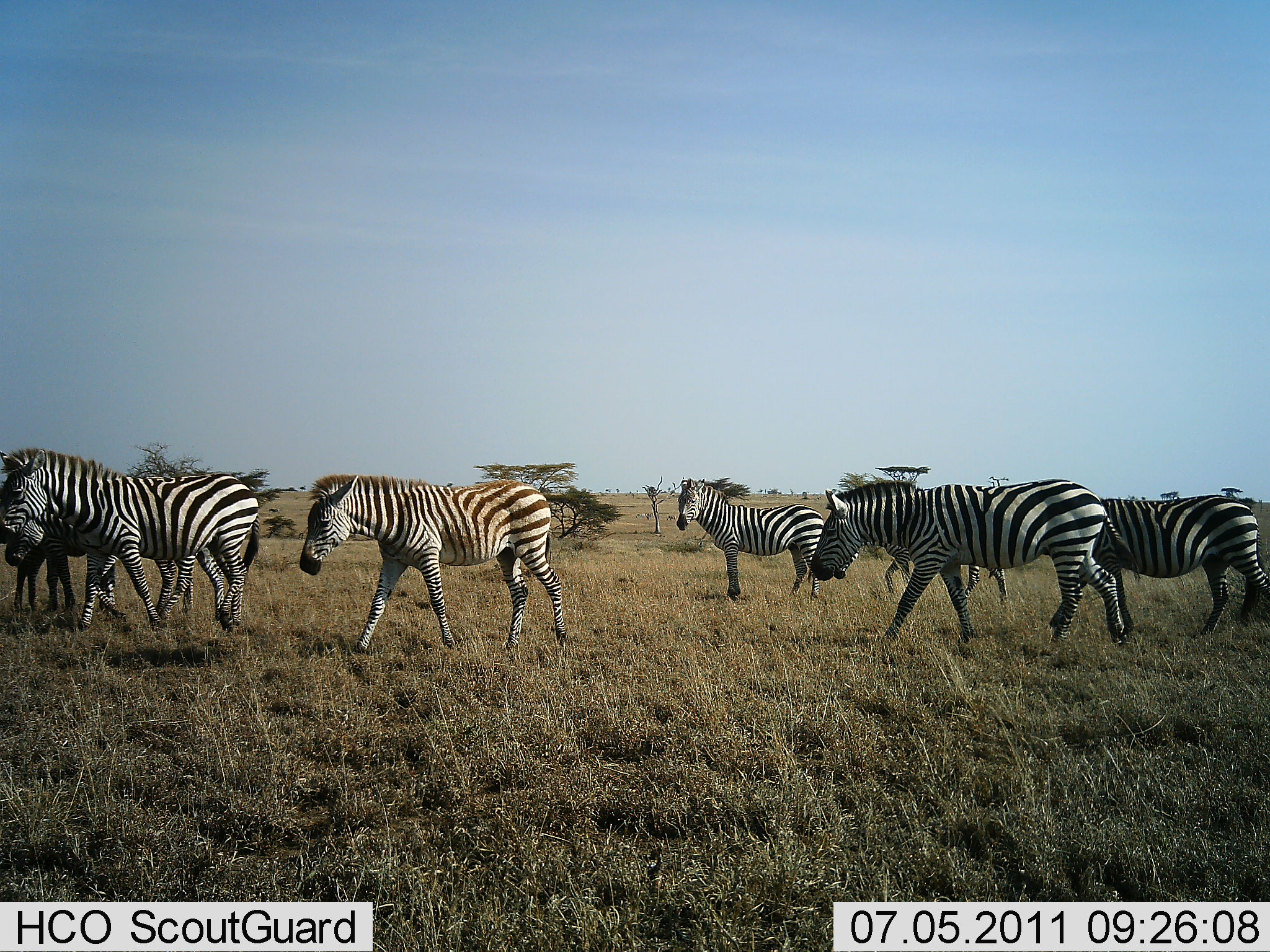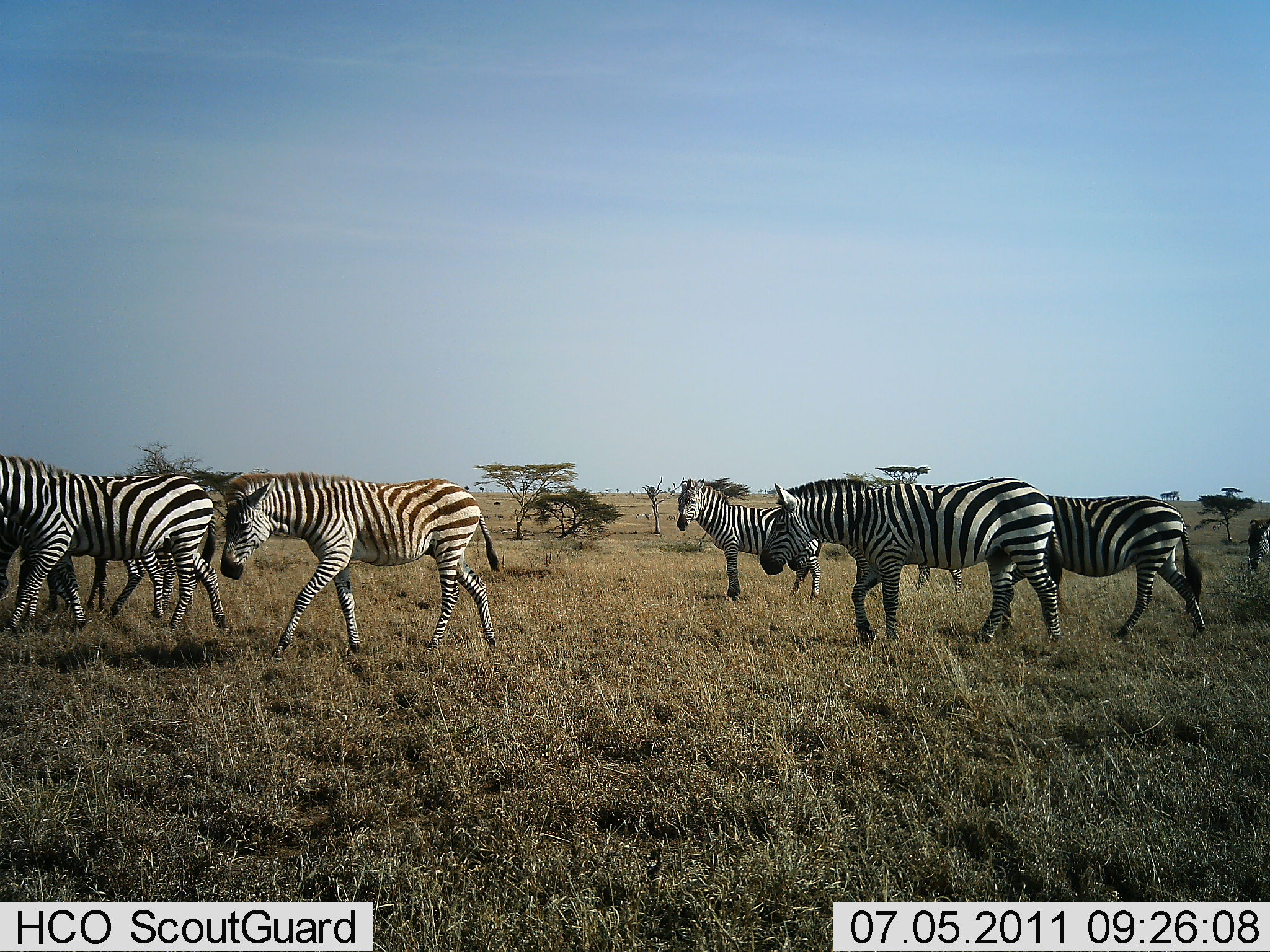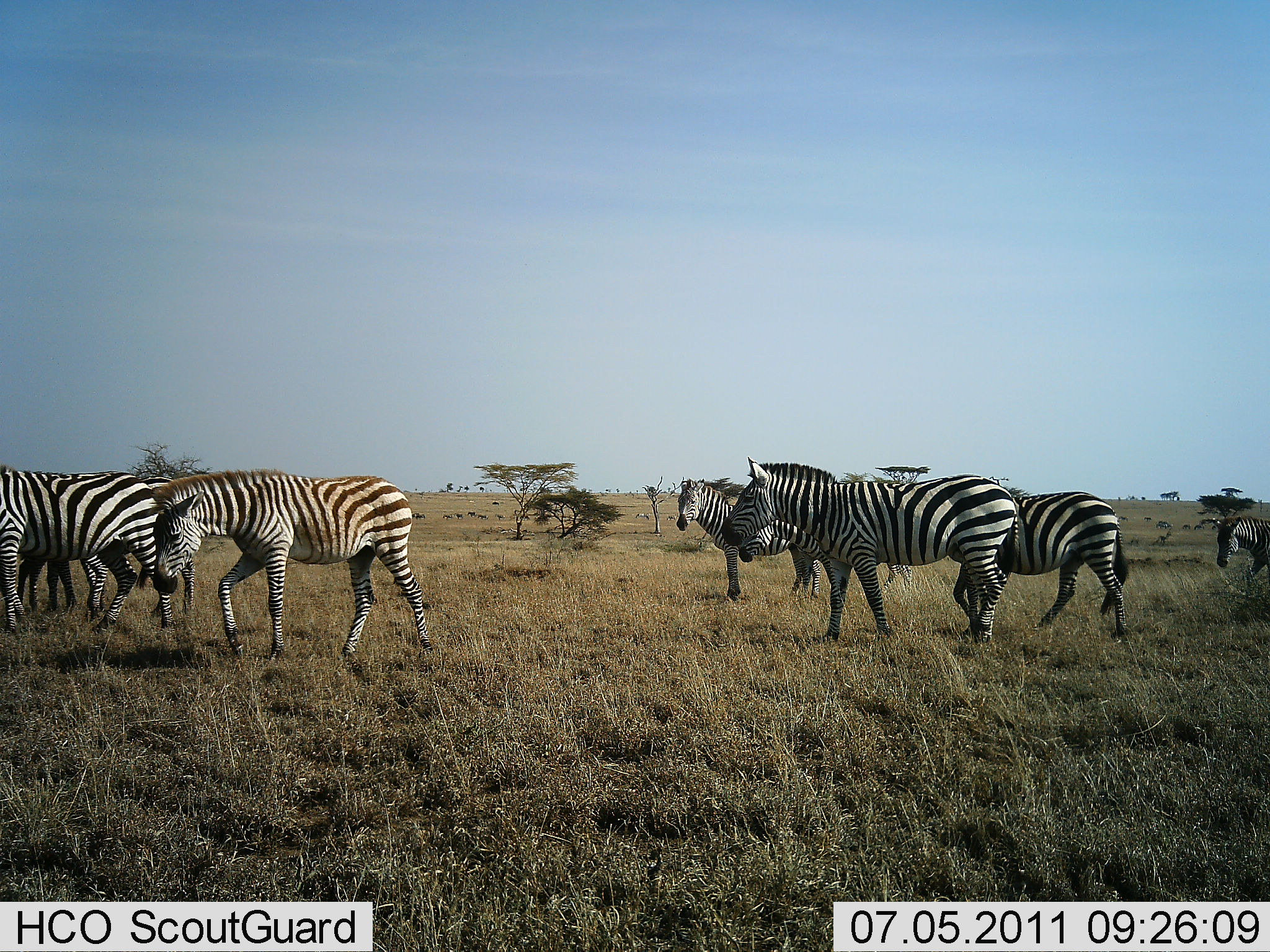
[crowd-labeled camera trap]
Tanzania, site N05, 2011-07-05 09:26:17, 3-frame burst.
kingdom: Animalia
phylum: Chordata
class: Mammalia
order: Perissodactyla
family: Equidae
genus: Equus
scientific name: Equus quagga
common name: plains zebra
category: zebra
Zebra (plains zebra) (Equus quagga), count 8. Behavior (volunteer vote fractions): standing 30%, resting 10%, moving 80%, interacting 10%. Young present (vote fraction): 0%. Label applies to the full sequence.